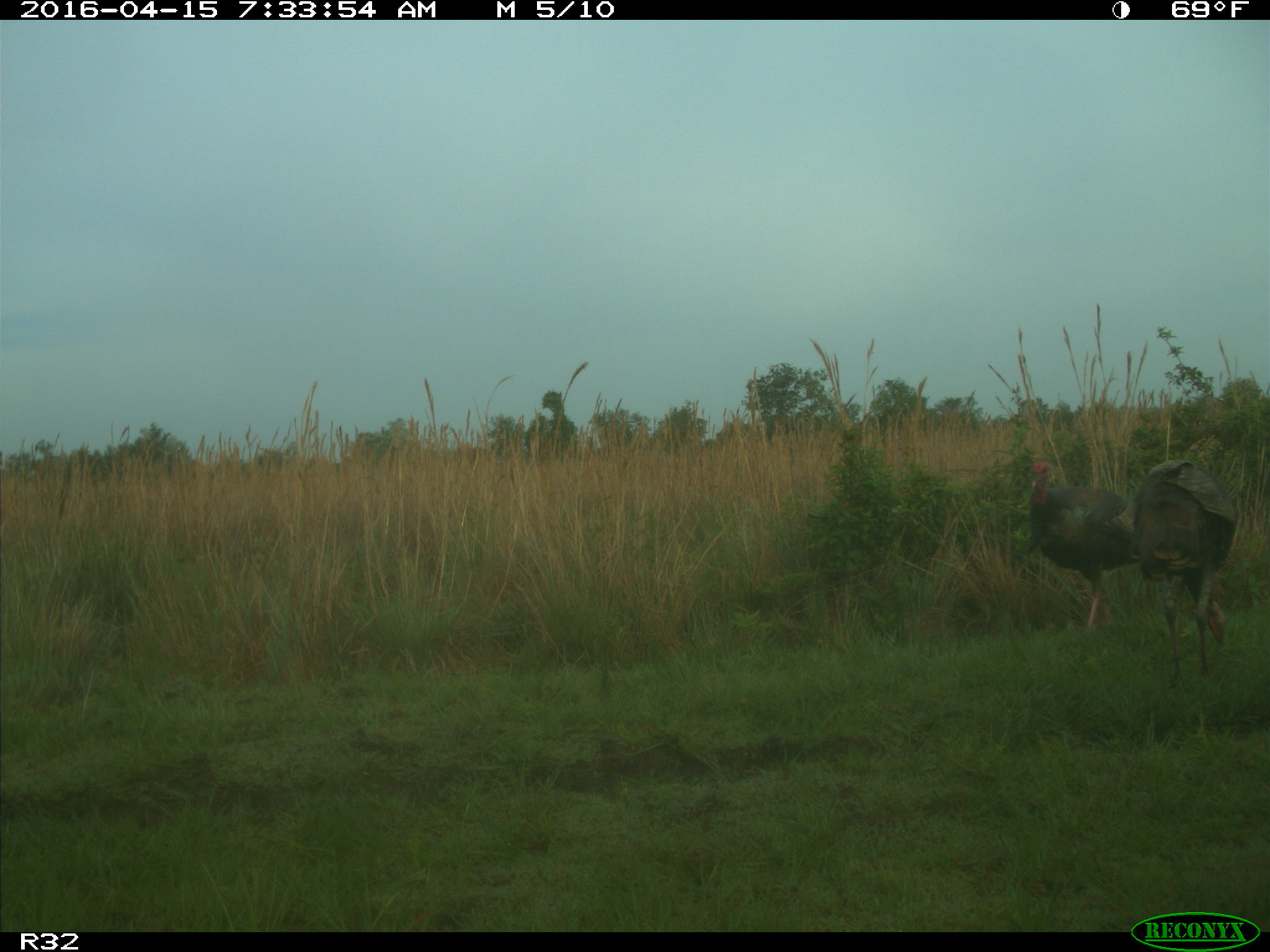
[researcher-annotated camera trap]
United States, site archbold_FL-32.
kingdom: Animalia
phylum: Chordata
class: Aves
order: Galliformes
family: Phasianidae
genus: Meleagris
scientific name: Meleagris gallopavo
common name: wild turkey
Meleagris gallopavo (wild turkey).